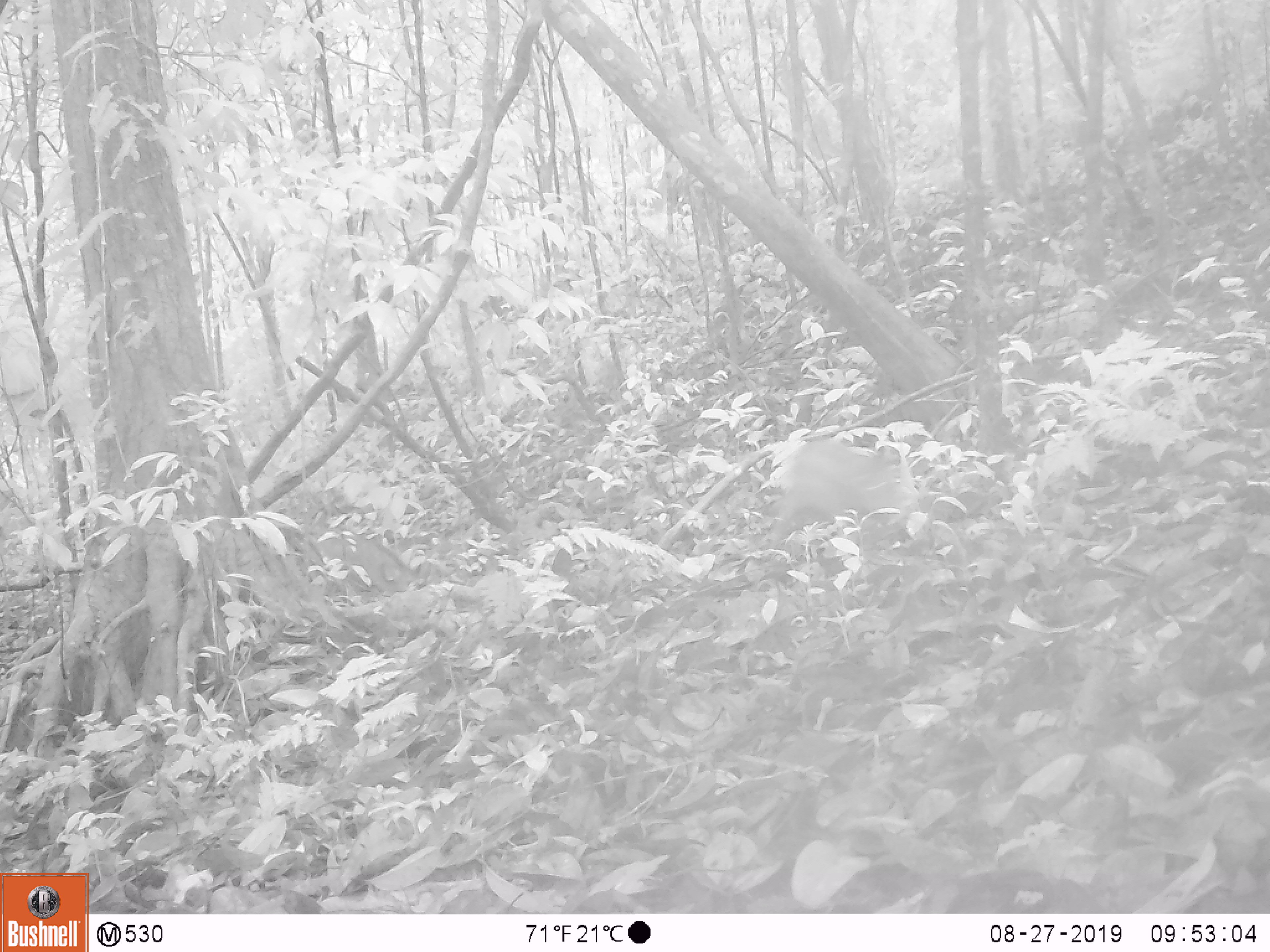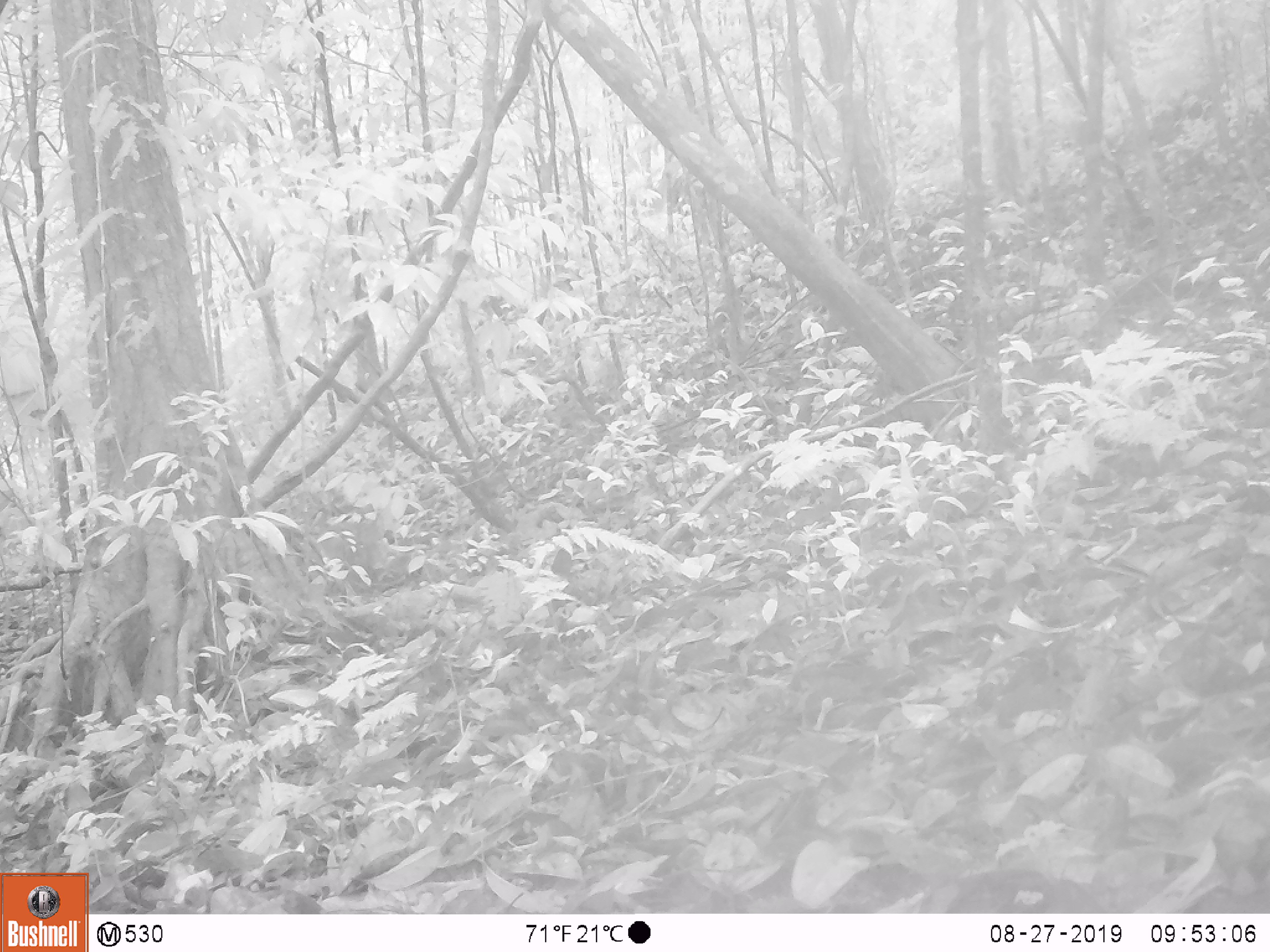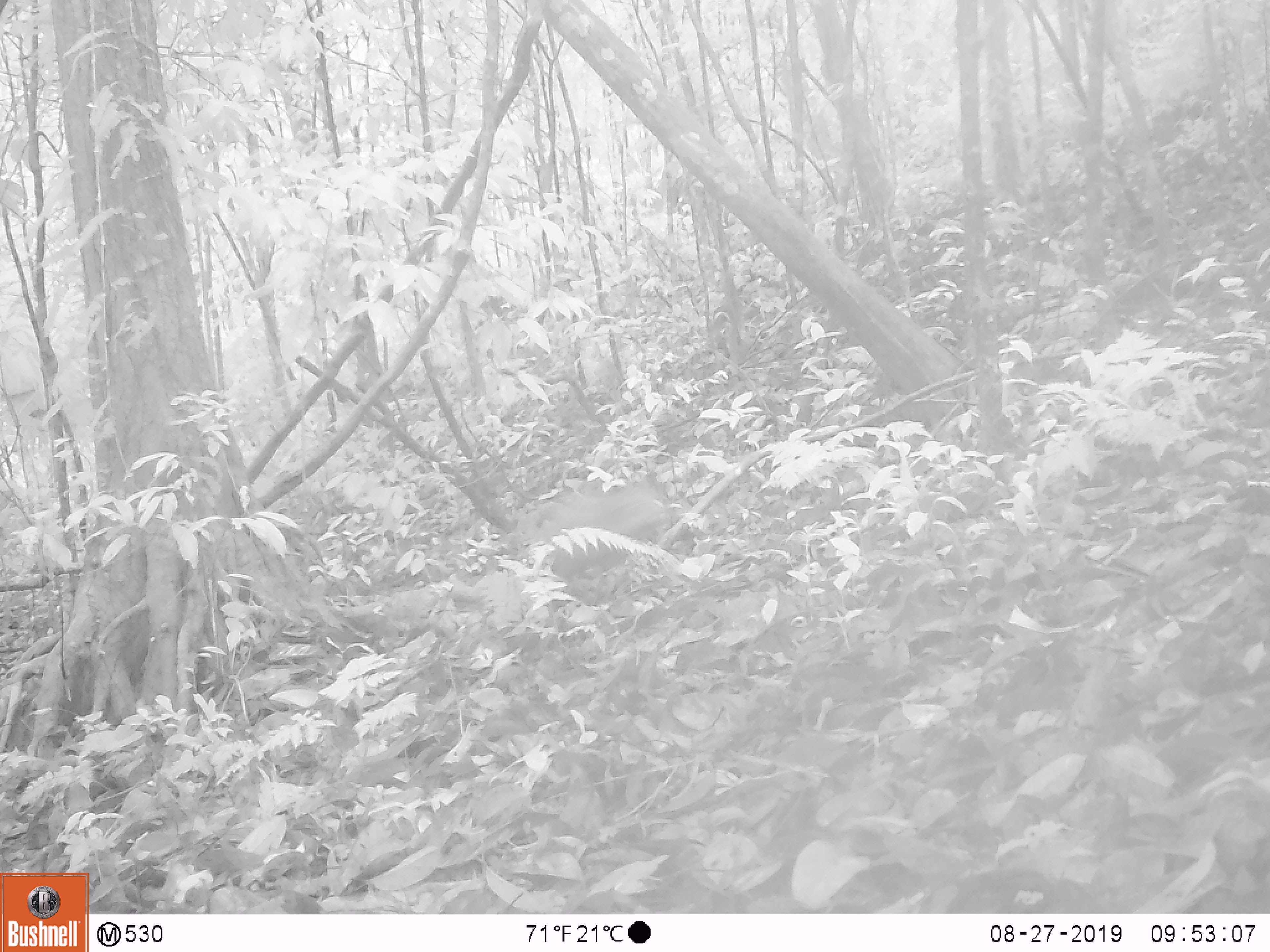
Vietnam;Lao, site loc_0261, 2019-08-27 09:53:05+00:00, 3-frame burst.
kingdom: Animalia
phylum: Chordata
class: Mammalia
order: Artiodactyla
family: Suidae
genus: Sus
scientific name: Sus scrofa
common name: eurasian wild pig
Eurasian wild pig (Sus scrofa). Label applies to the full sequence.